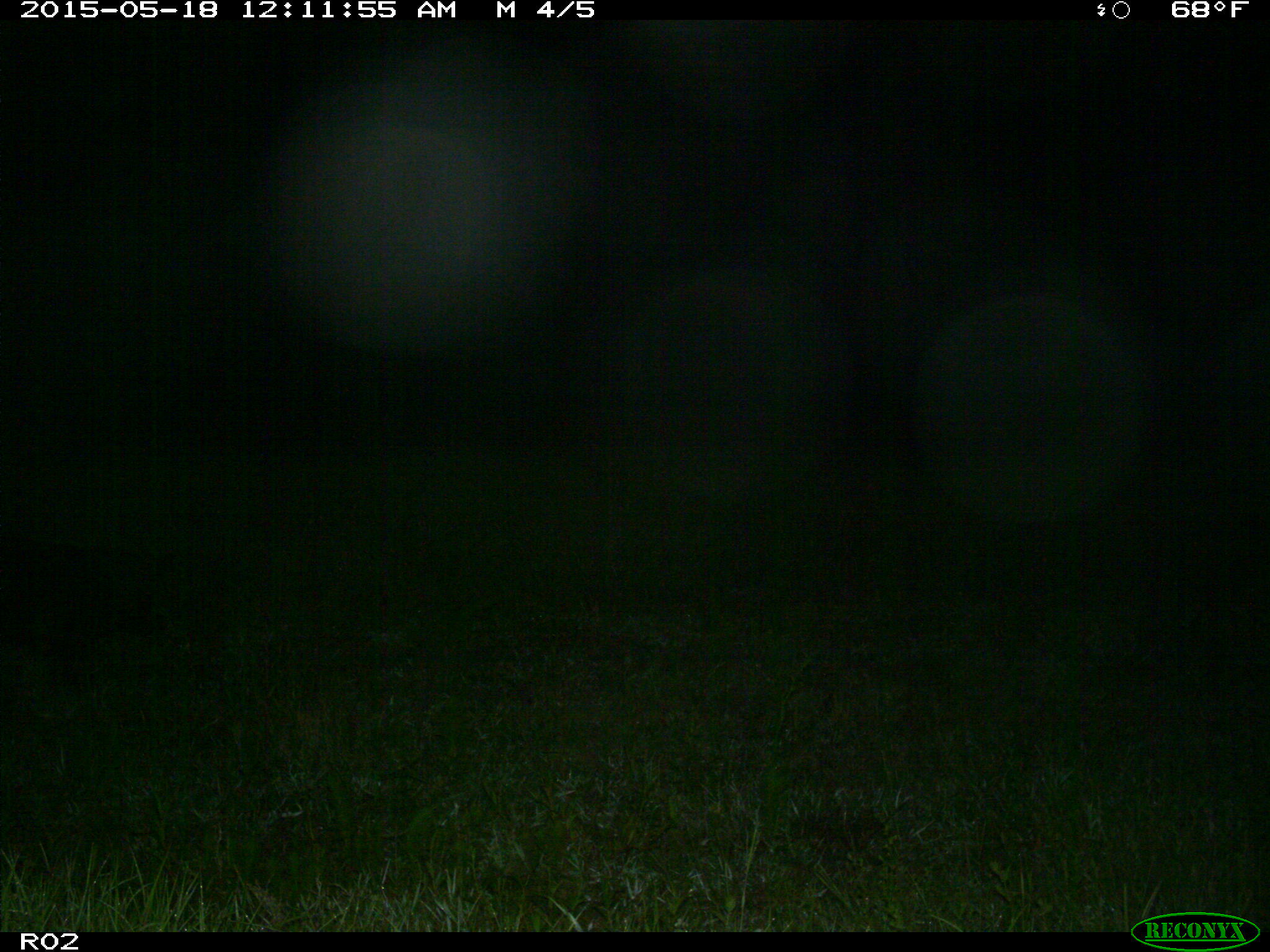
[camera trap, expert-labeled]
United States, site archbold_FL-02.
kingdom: Animalia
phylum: Chordata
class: Mammalia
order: Artiodactyla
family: Suidae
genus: Sus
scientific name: Sus scrofa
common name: wild boar